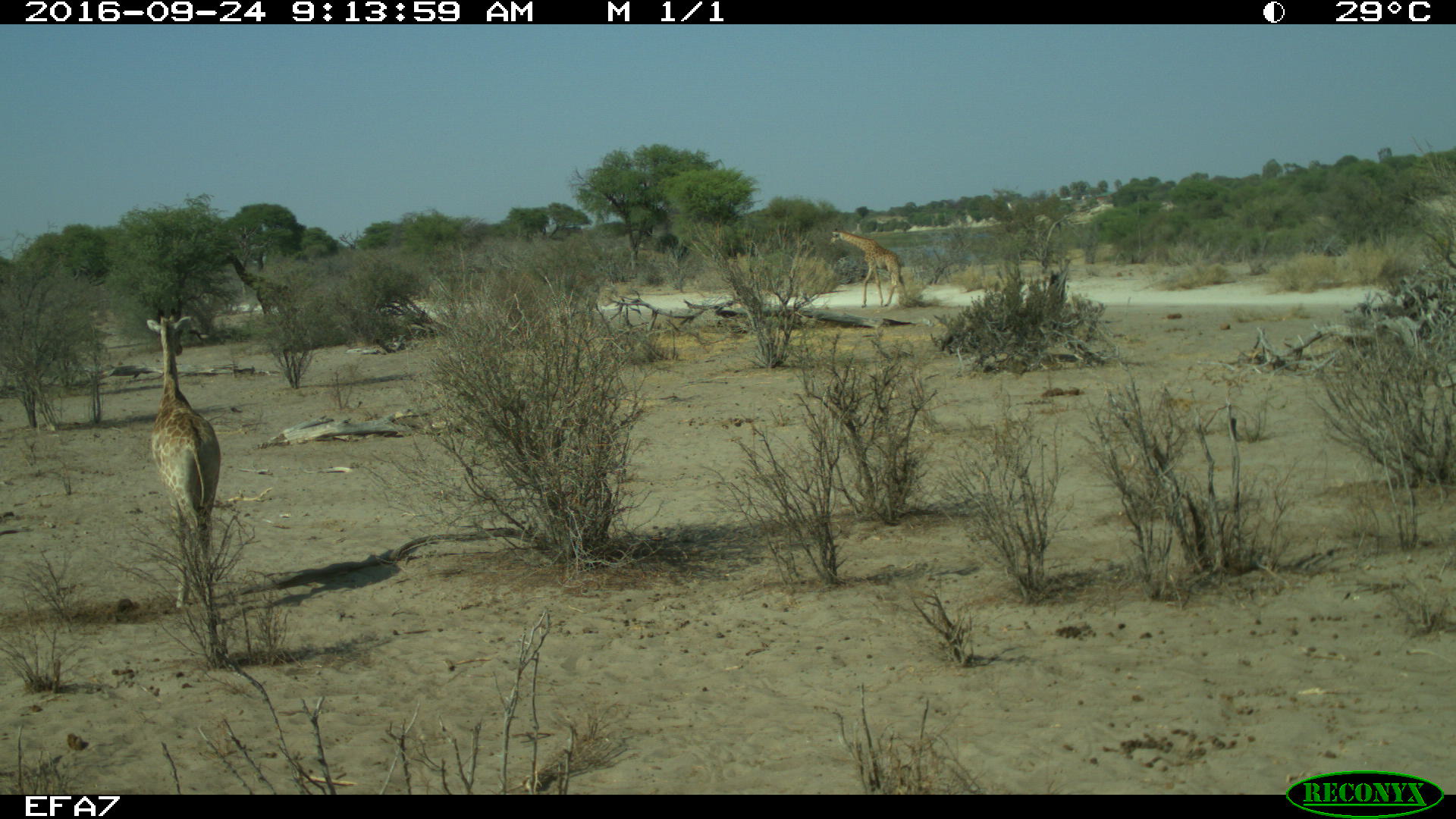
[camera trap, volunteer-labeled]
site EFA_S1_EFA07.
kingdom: Animalia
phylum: Chordata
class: Mammalia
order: Artiodactyla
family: Giraffidae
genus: Giraffa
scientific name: Giraffa camelopardalis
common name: giraffe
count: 3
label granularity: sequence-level